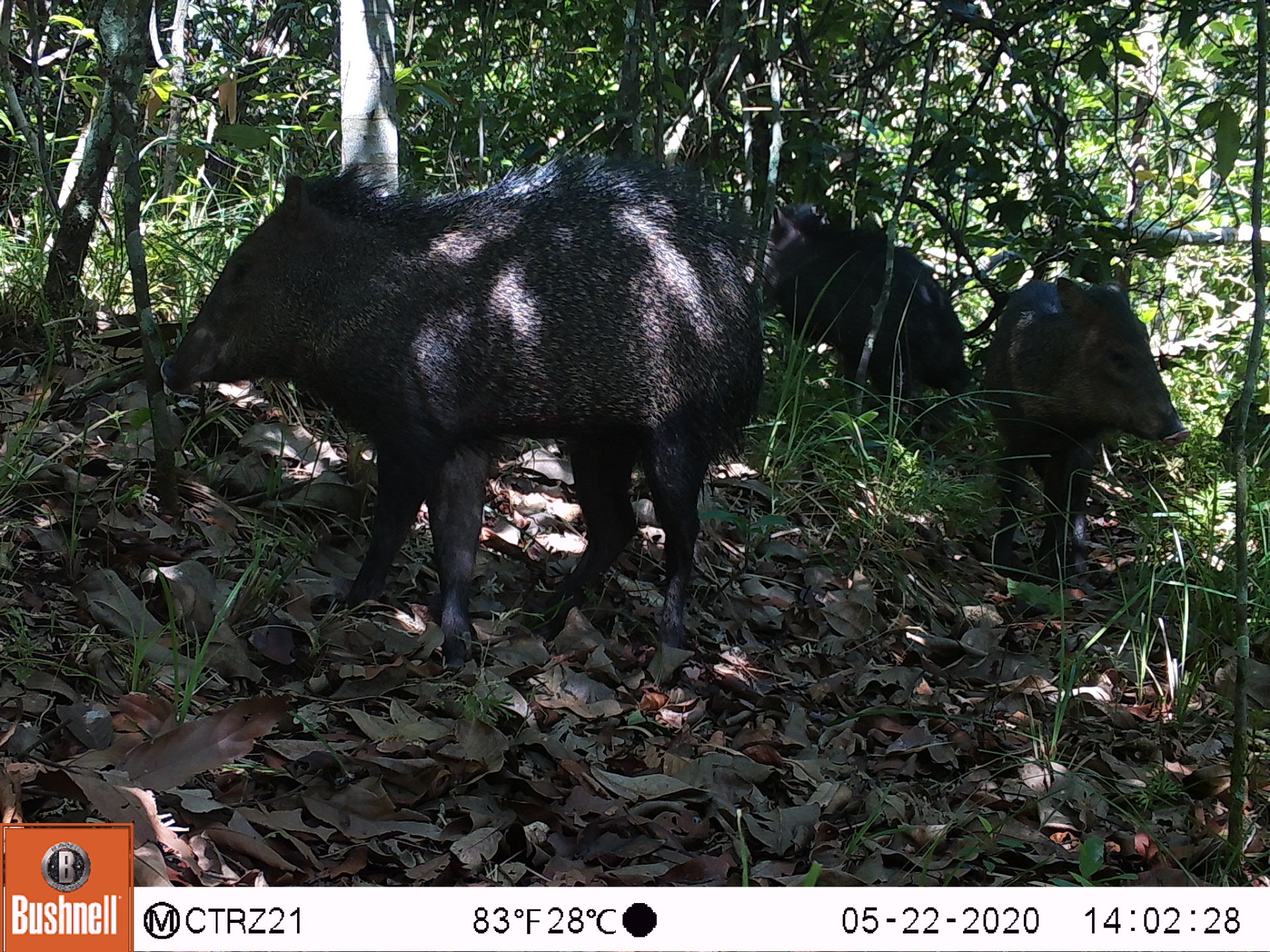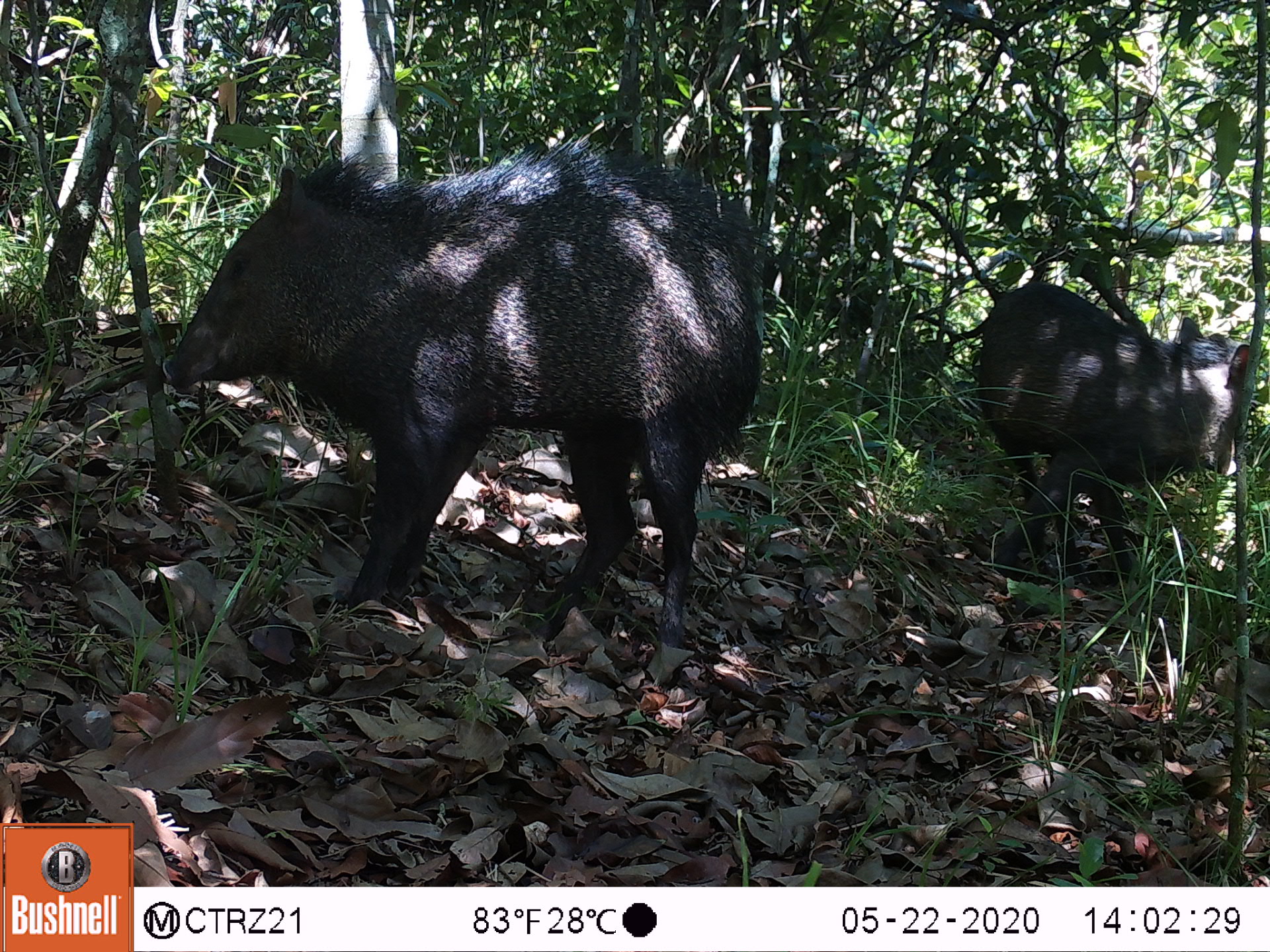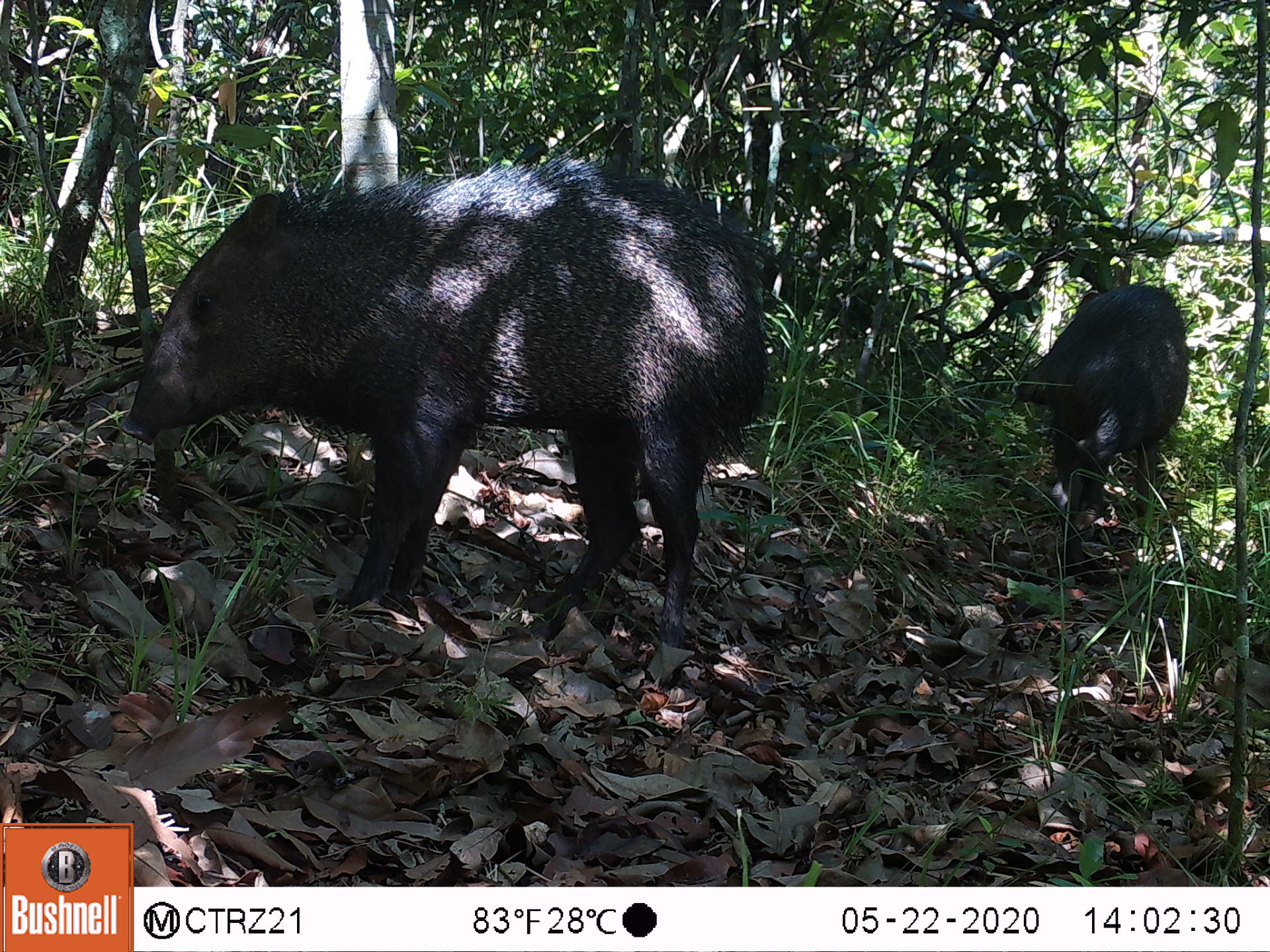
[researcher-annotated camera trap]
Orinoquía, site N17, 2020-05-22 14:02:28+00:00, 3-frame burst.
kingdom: Animalia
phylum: Chordata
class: Mammalia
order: Artiodactyla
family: Tayassuidae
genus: Pecari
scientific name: Pecari tajacu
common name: collared peccary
Collared peccary (Pecari tajacu).